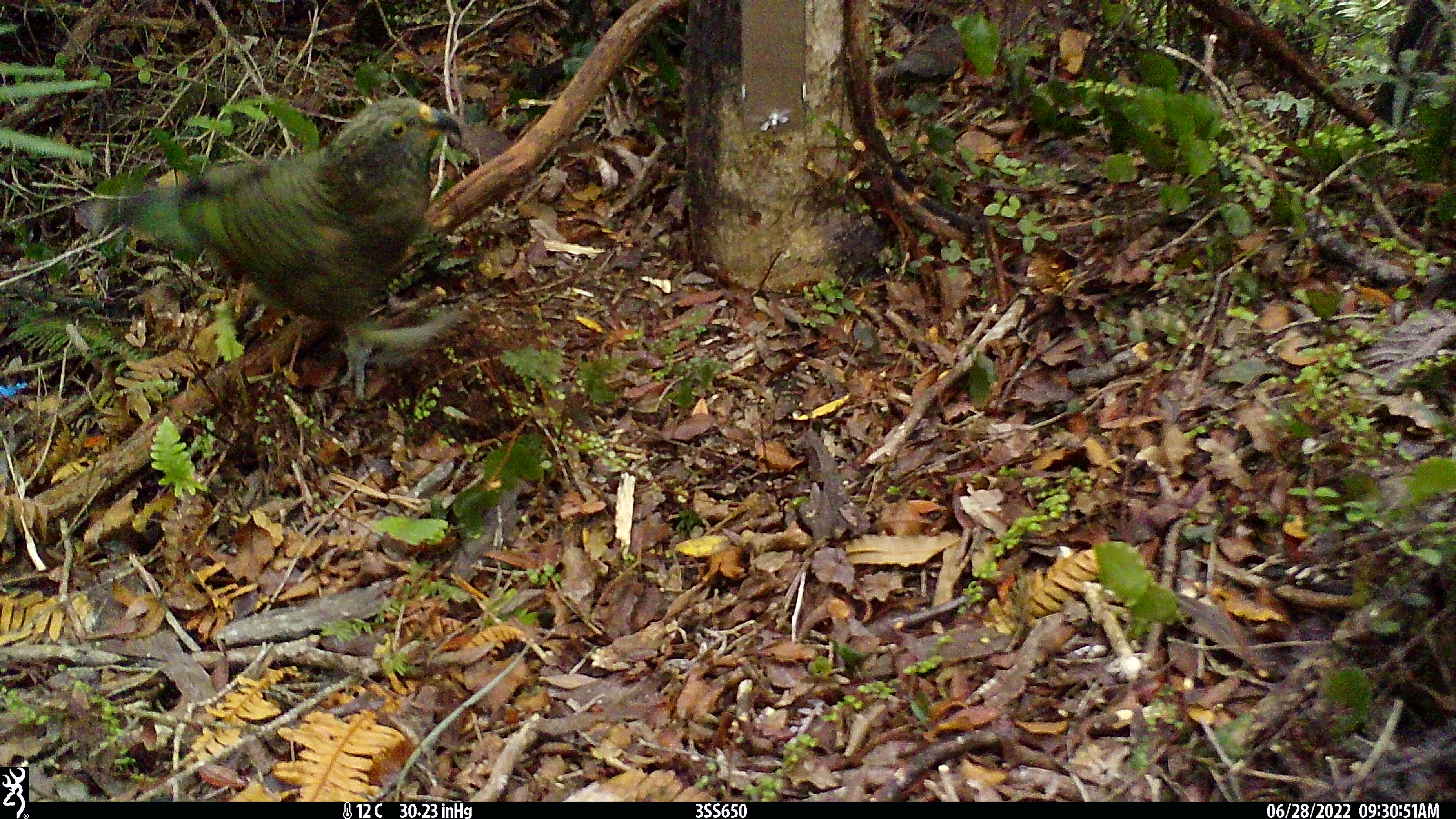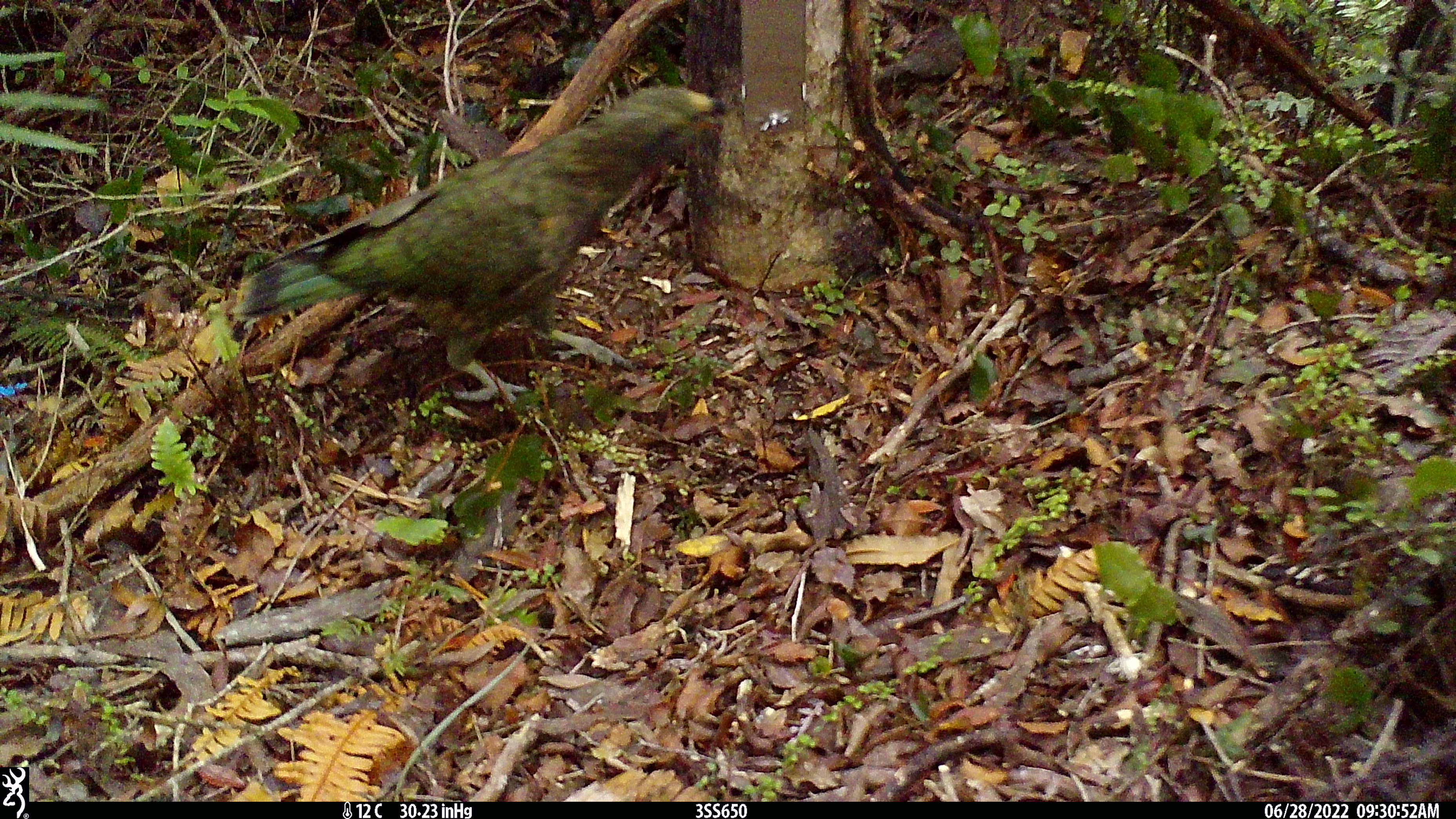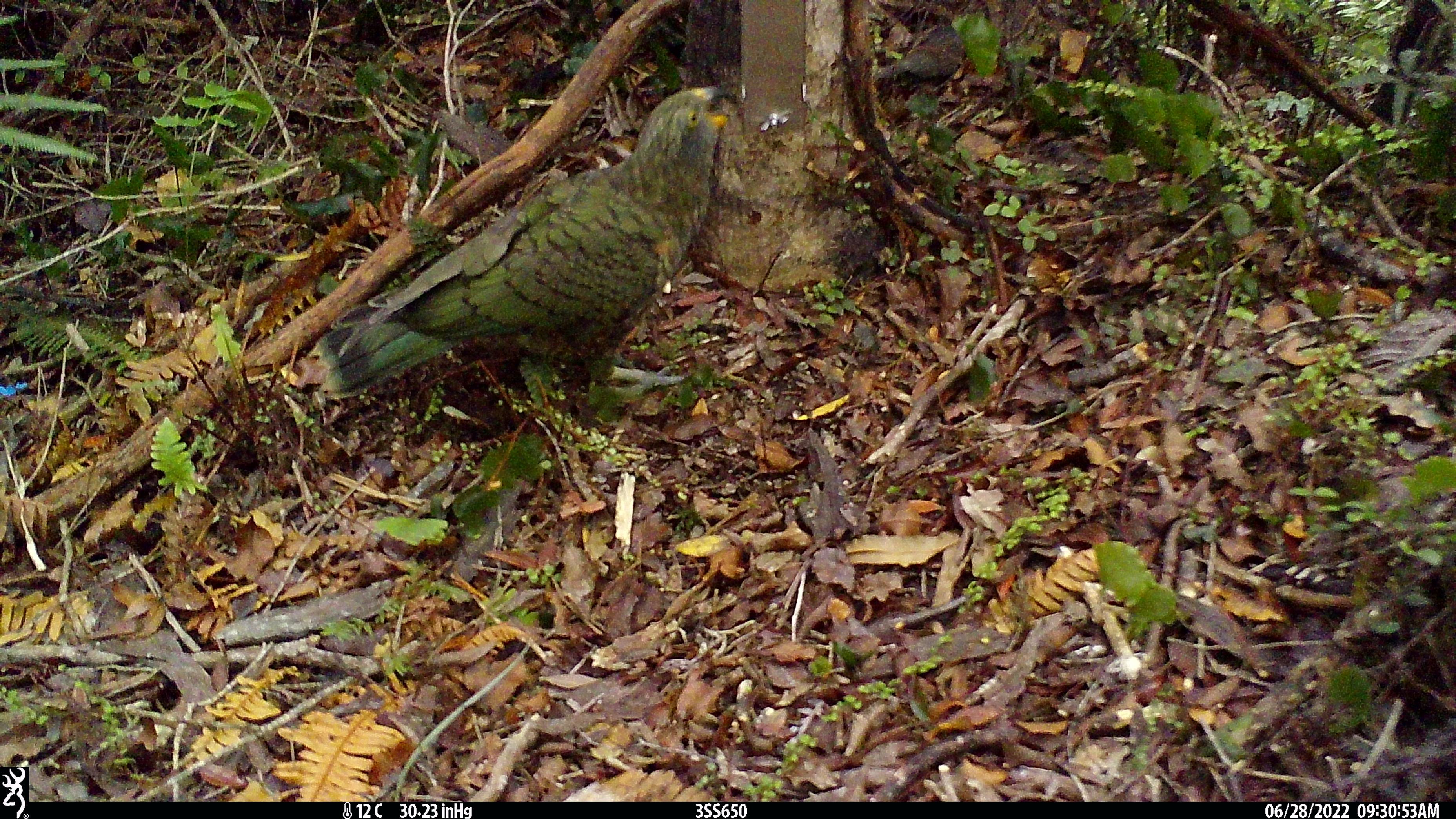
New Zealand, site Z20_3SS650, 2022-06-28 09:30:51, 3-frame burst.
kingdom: Animalia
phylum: Chordata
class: Aves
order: Psittaciformes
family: Strigopidae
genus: Nestor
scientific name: Nestor notabilis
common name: kea